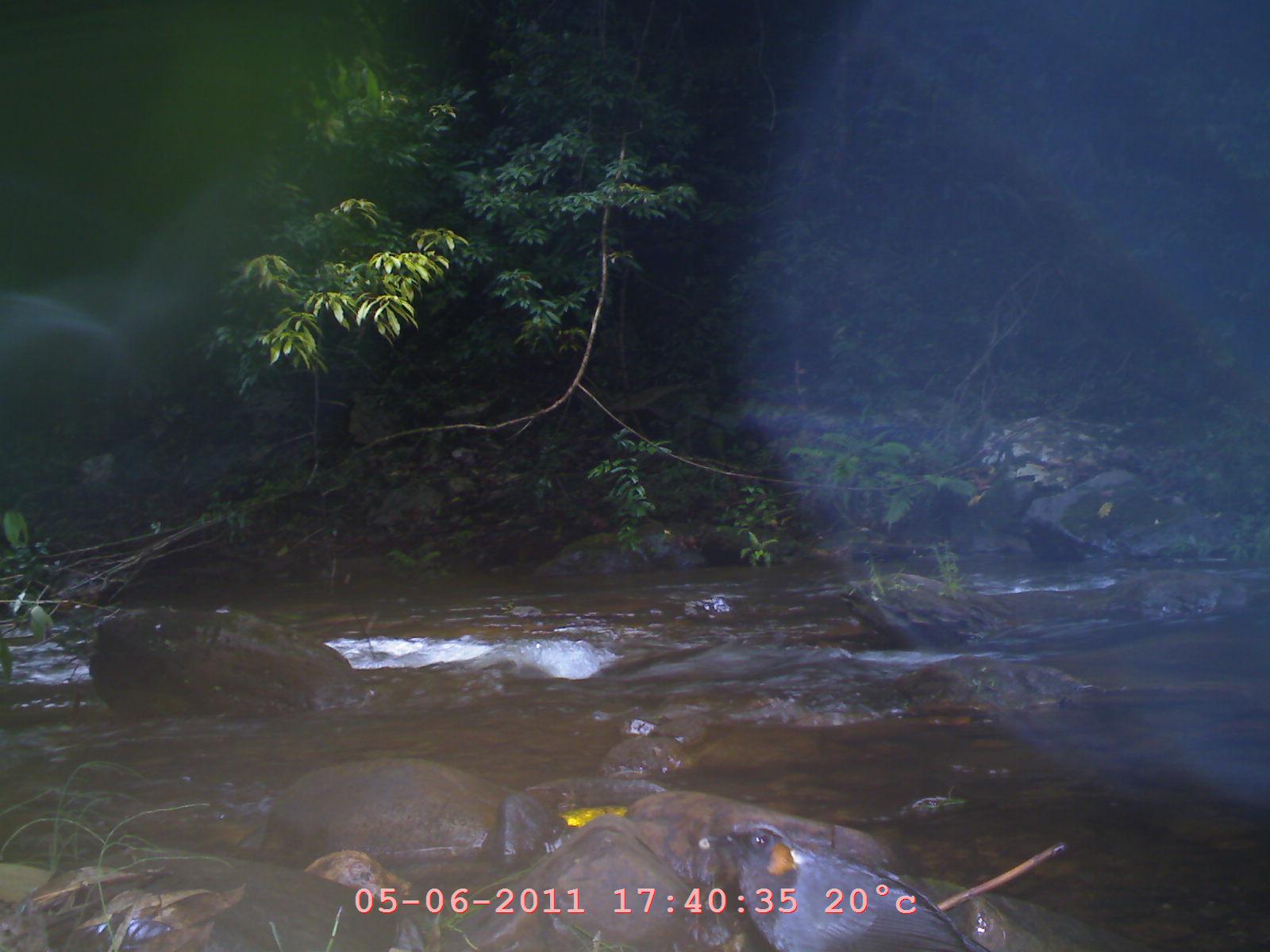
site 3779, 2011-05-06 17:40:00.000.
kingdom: Animalia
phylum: Chordata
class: Aves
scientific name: Aves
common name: bird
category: unknown bird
Unknown bird (bird) (Aves), count 1.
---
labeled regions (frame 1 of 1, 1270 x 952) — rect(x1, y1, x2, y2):
unknown bird: rect(695, 818, 996, 952)